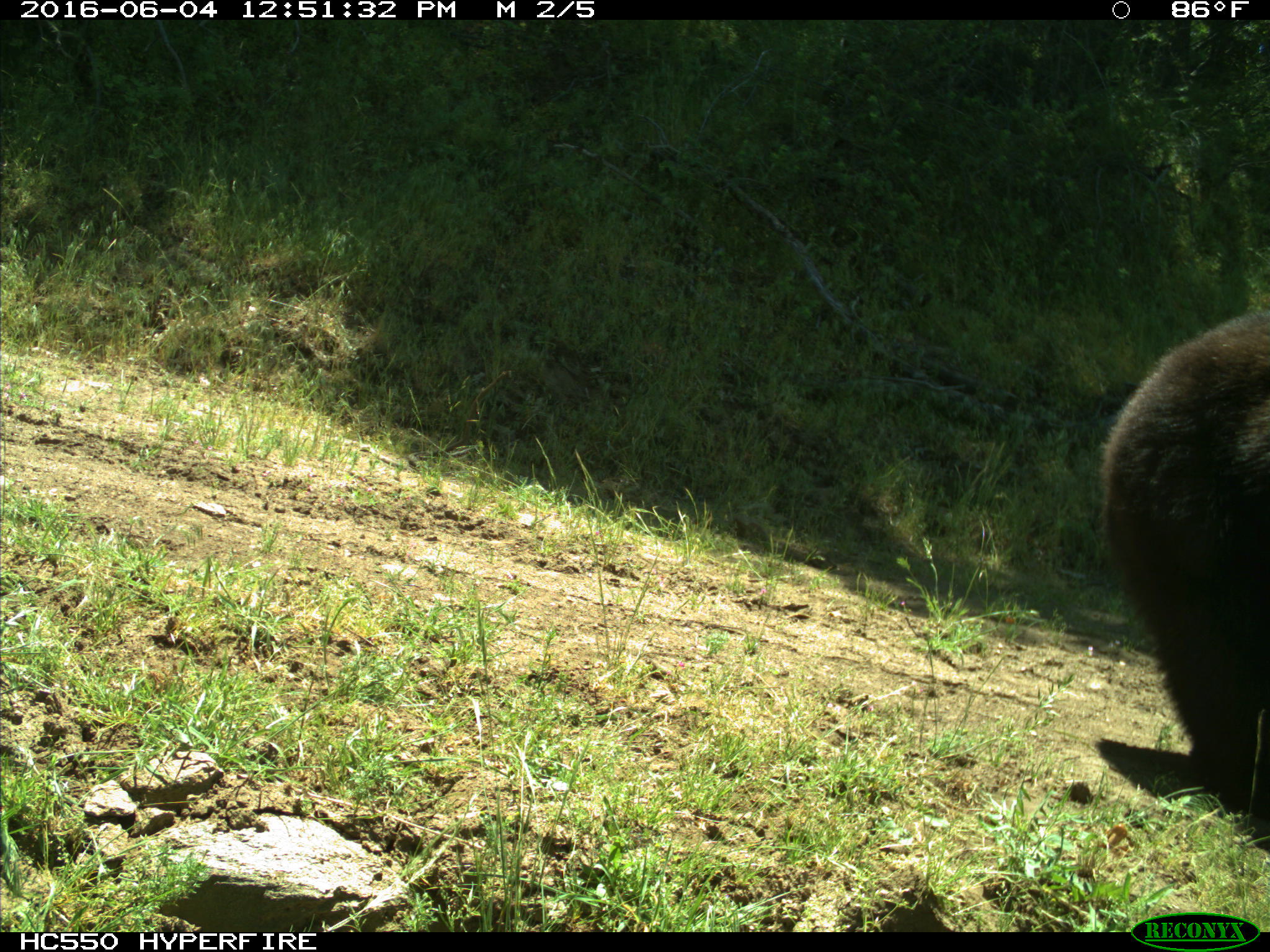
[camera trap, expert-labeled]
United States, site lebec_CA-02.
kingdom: Animalia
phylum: Chordata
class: Mammalia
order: Carnivora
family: Ursidae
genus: Ursus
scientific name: Ursus americanus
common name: american black bear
Ursus americanus (american black bear).